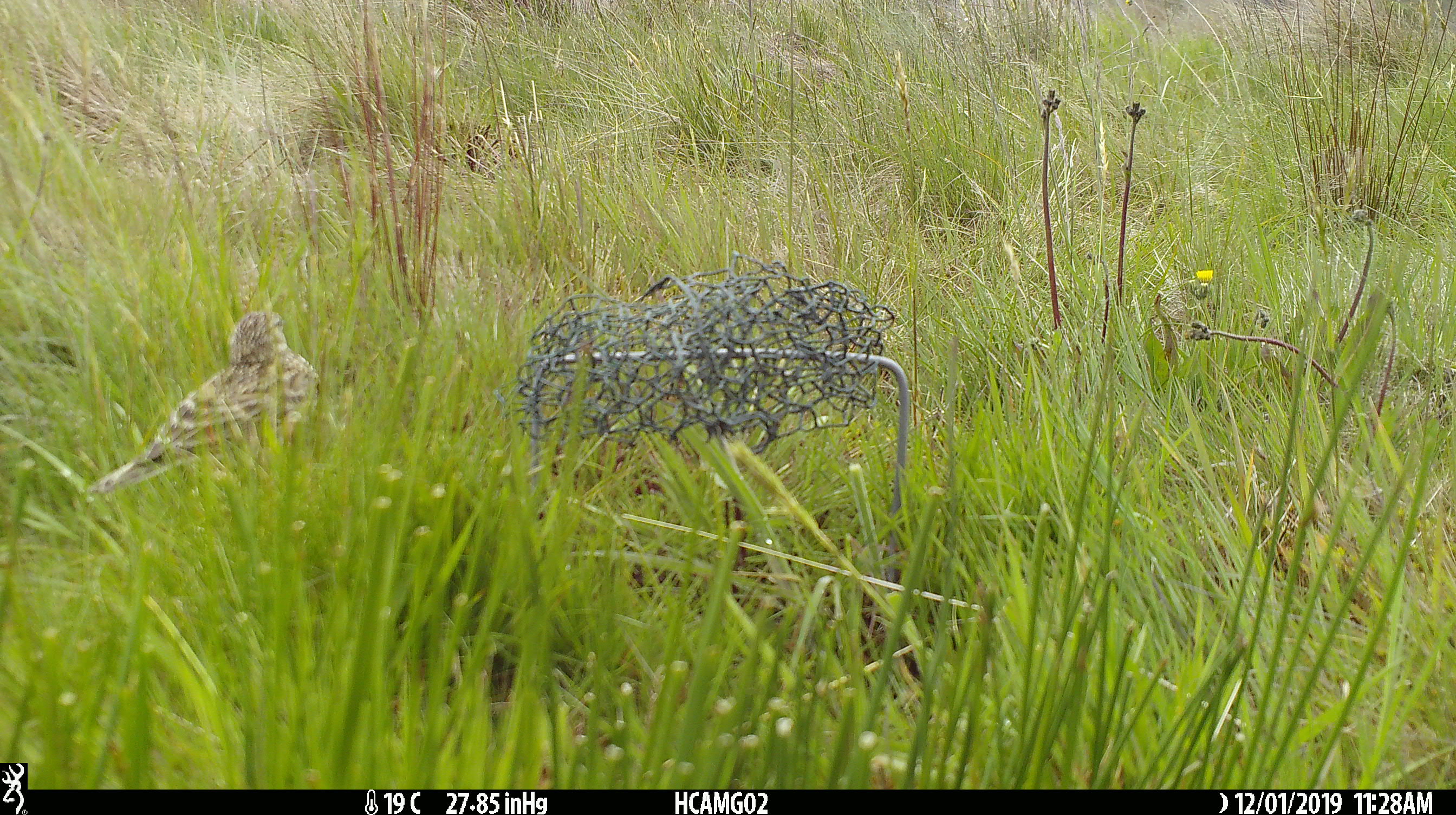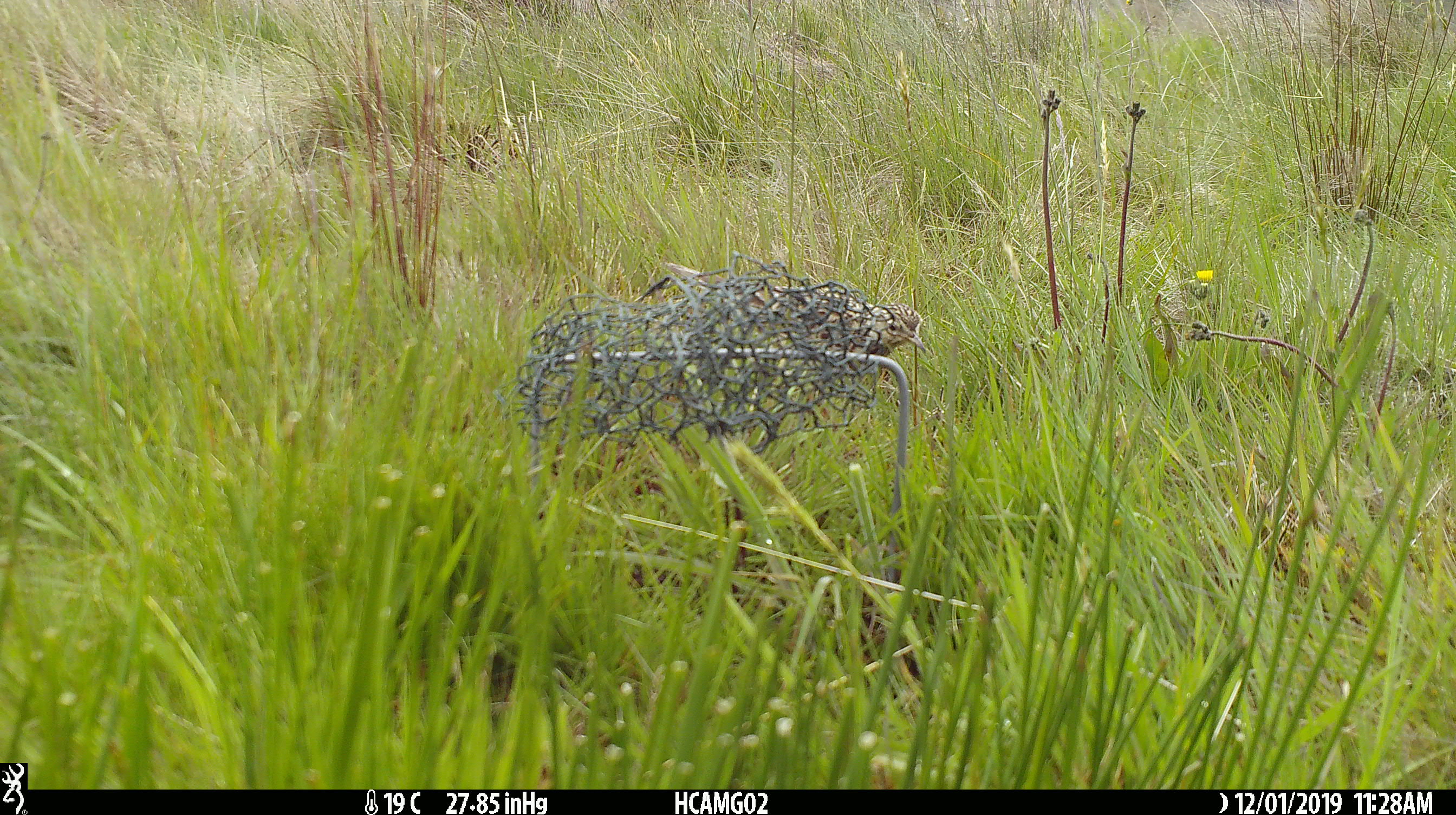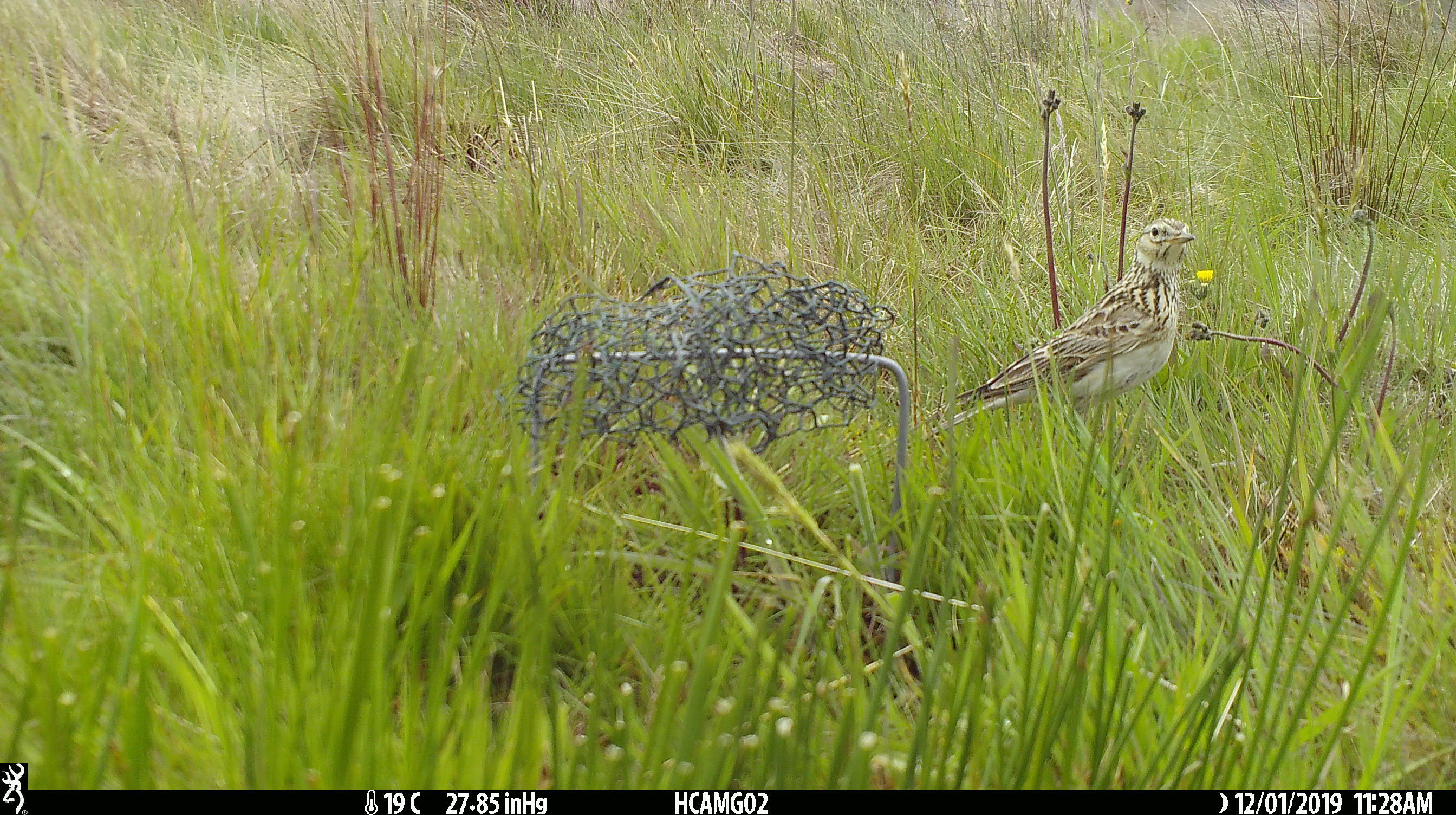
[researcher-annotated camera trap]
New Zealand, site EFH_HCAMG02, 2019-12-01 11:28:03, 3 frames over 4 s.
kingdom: Animalia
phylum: Chordata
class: Aves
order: Passeriformes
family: Motacillidae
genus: Anthus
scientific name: Anthus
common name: pipit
Pipit (Anthus).